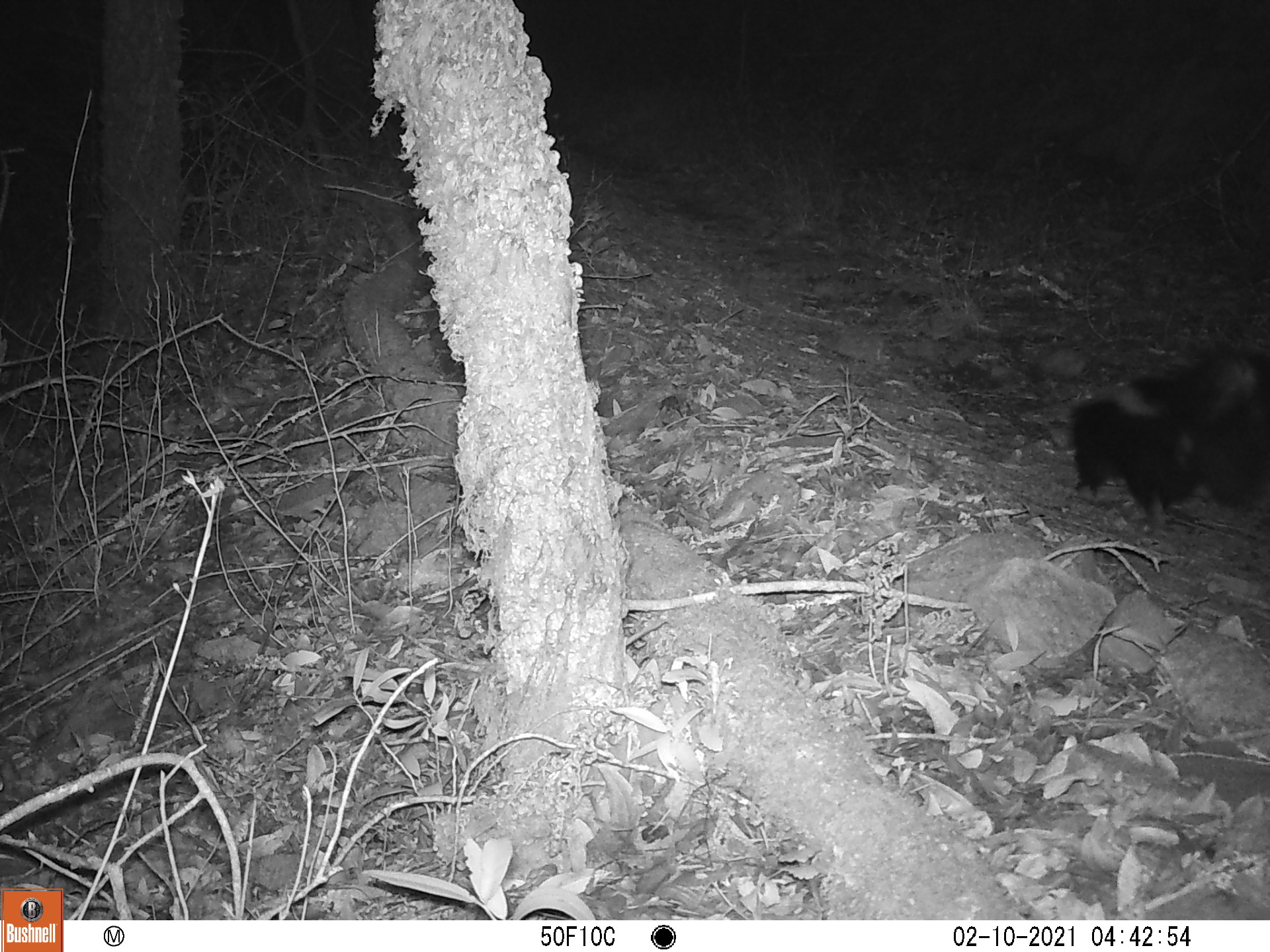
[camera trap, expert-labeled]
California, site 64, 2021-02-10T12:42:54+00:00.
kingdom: Animalia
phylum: Chordata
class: Mammalia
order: Carnivora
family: Mephitidae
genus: Mephitis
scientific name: Mephitis mephitis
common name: striped skunk